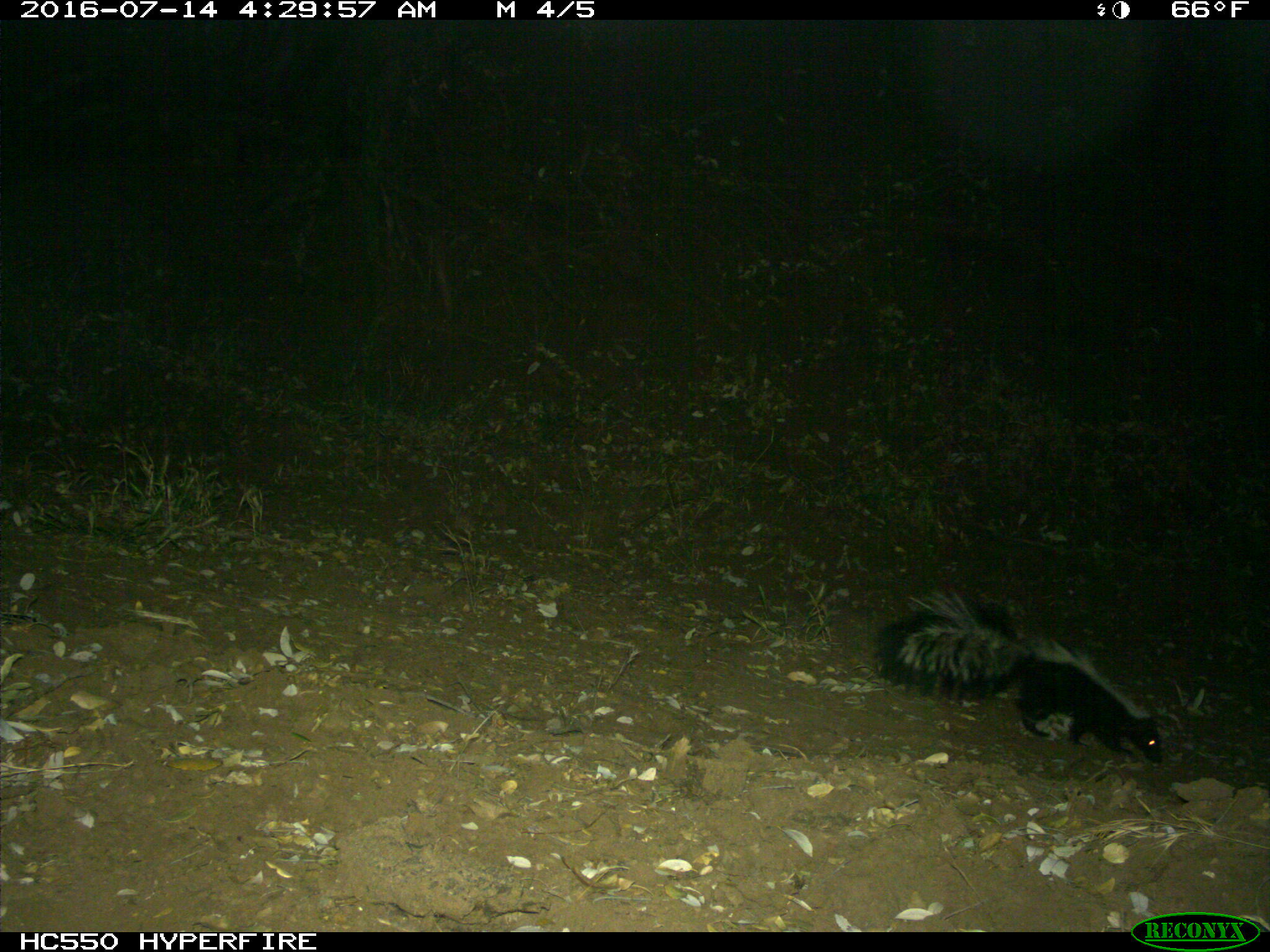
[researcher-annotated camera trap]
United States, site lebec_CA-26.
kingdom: Animalia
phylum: Chordata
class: Mammalia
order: Carnivora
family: Mephitidae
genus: Mephitis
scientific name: Mephitis mephitis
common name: striped skunk